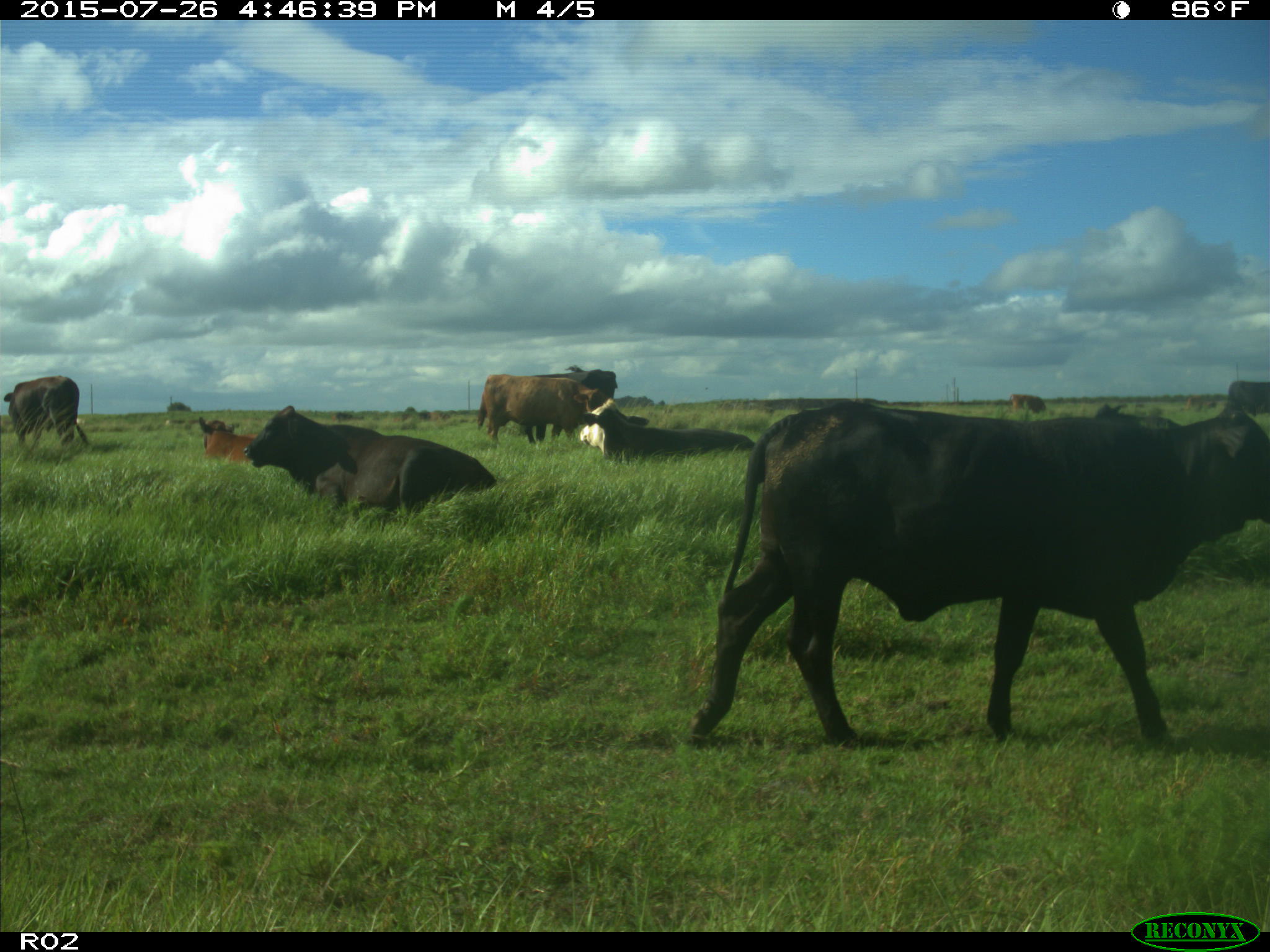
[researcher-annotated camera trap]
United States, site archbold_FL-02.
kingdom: Animalia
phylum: Chordata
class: Mammalia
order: Artiodactyla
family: Bovidae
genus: Bos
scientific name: Bos taurus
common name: domestic cow